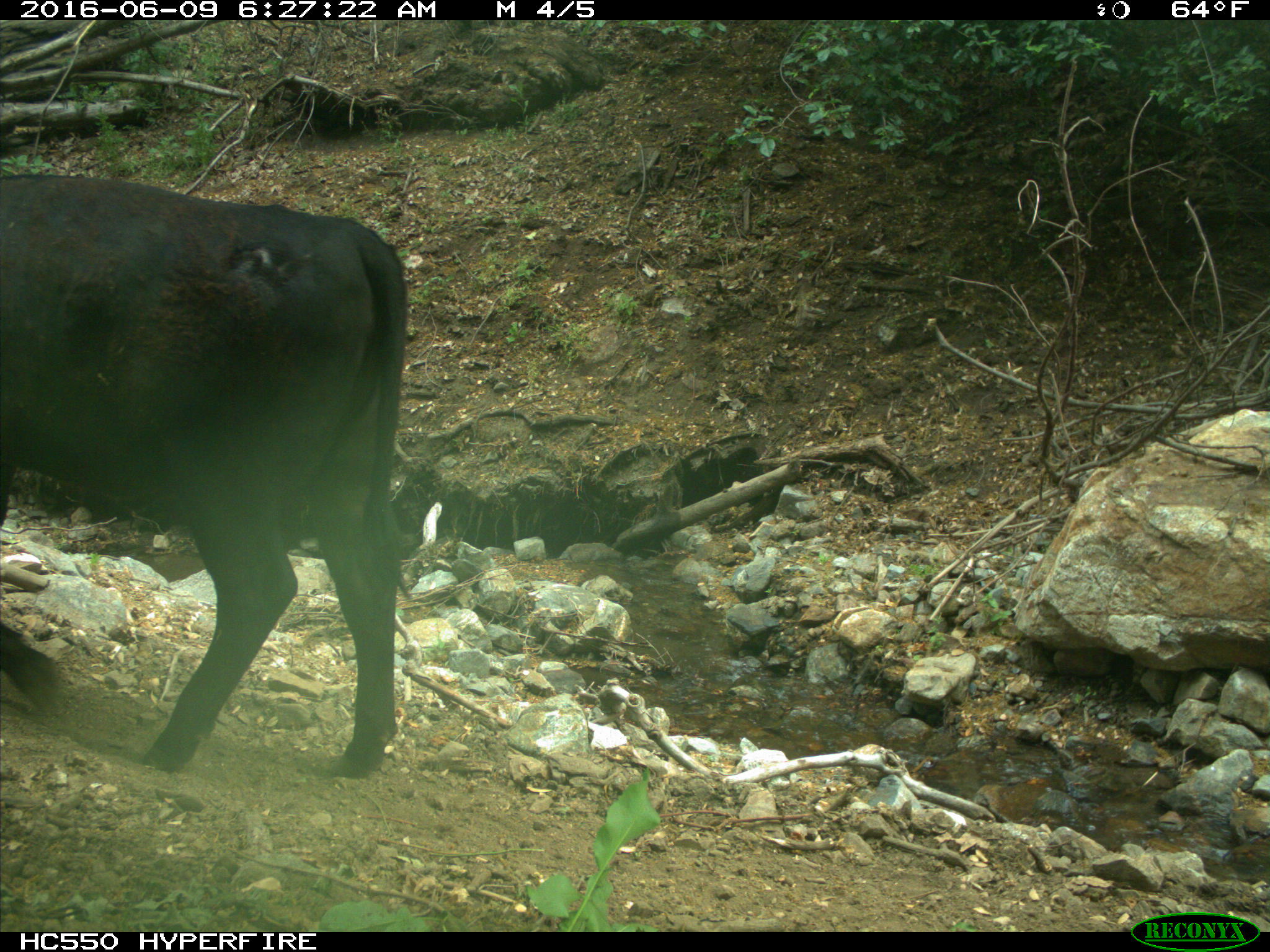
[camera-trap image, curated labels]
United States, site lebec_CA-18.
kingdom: Animalia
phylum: Chordata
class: Mammalia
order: Artiodactyla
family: Bovidae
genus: Bos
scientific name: Bos taurus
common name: domestic cow